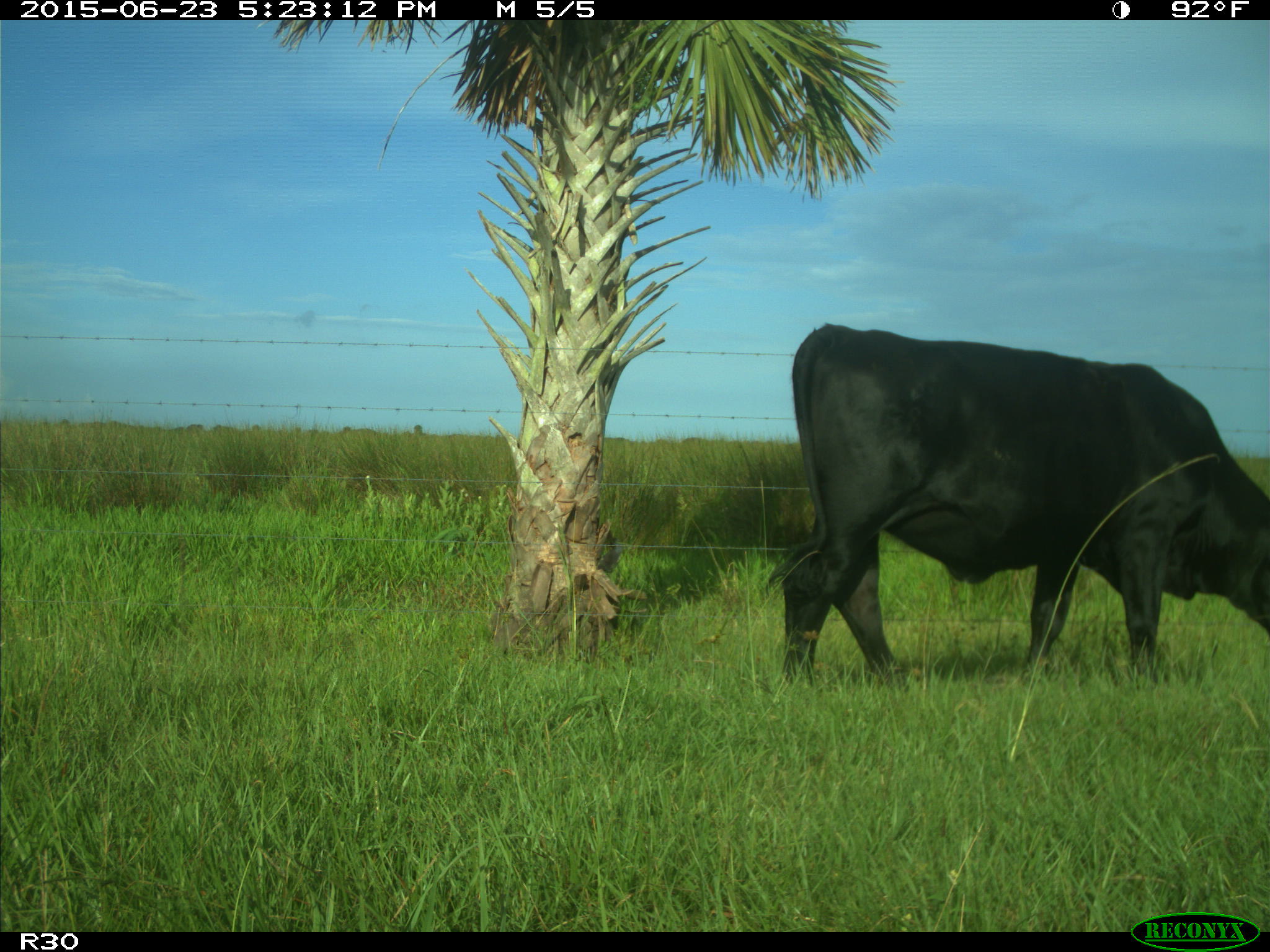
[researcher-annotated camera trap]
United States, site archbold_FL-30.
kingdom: Animalia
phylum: Chordata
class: Mammalia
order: Artiodactyla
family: Bovidae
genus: Bos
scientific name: Bos taurus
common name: domestic cow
Bos taurus (domestic cow).